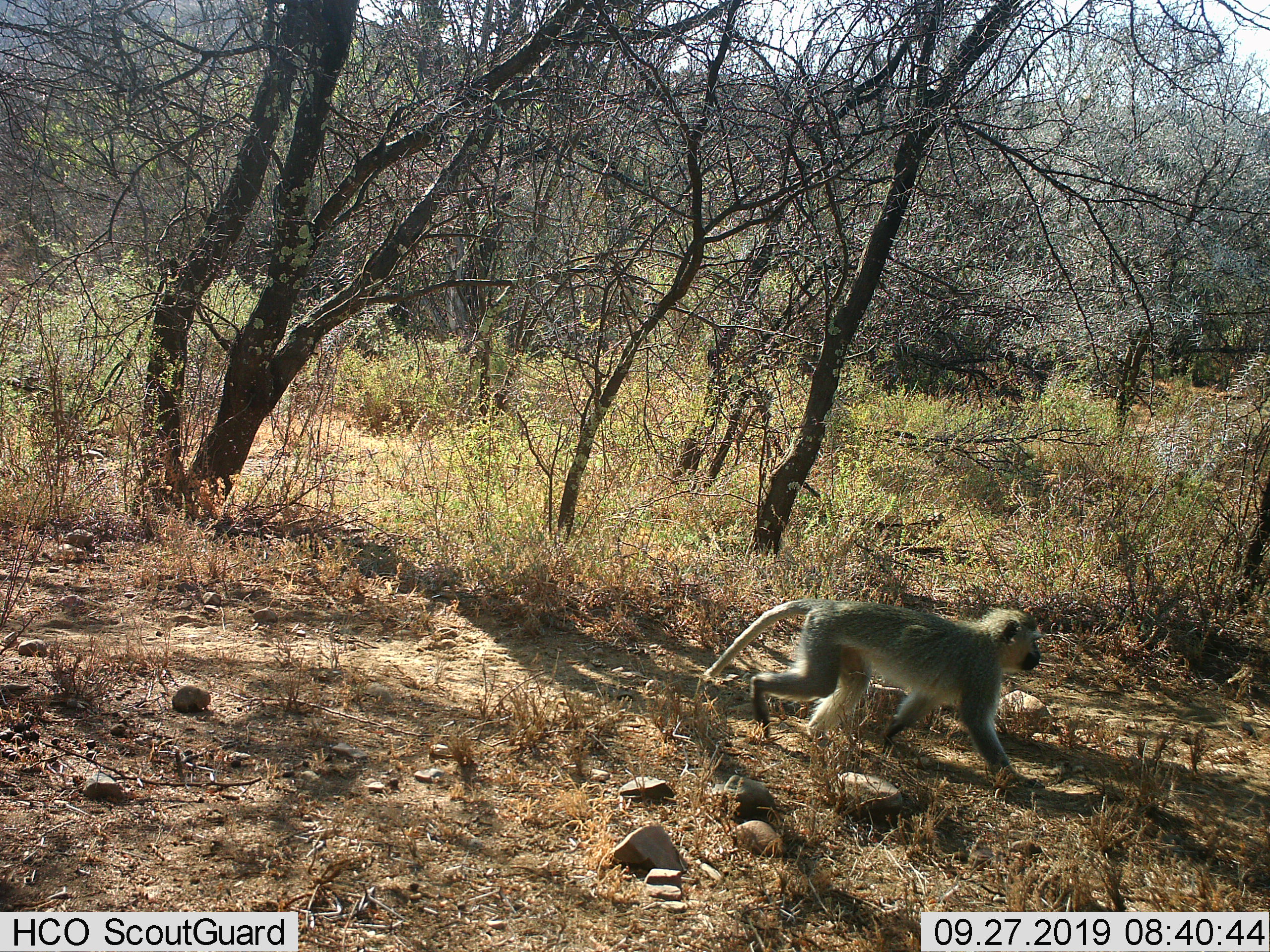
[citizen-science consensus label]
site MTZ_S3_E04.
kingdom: Animalia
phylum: Chordata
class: Mammalia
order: Primates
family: Cercopithecidae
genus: Chlorocebus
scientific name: Chlorocebus pygerythrus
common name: vervet monkey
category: monkeyvervet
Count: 1.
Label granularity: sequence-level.